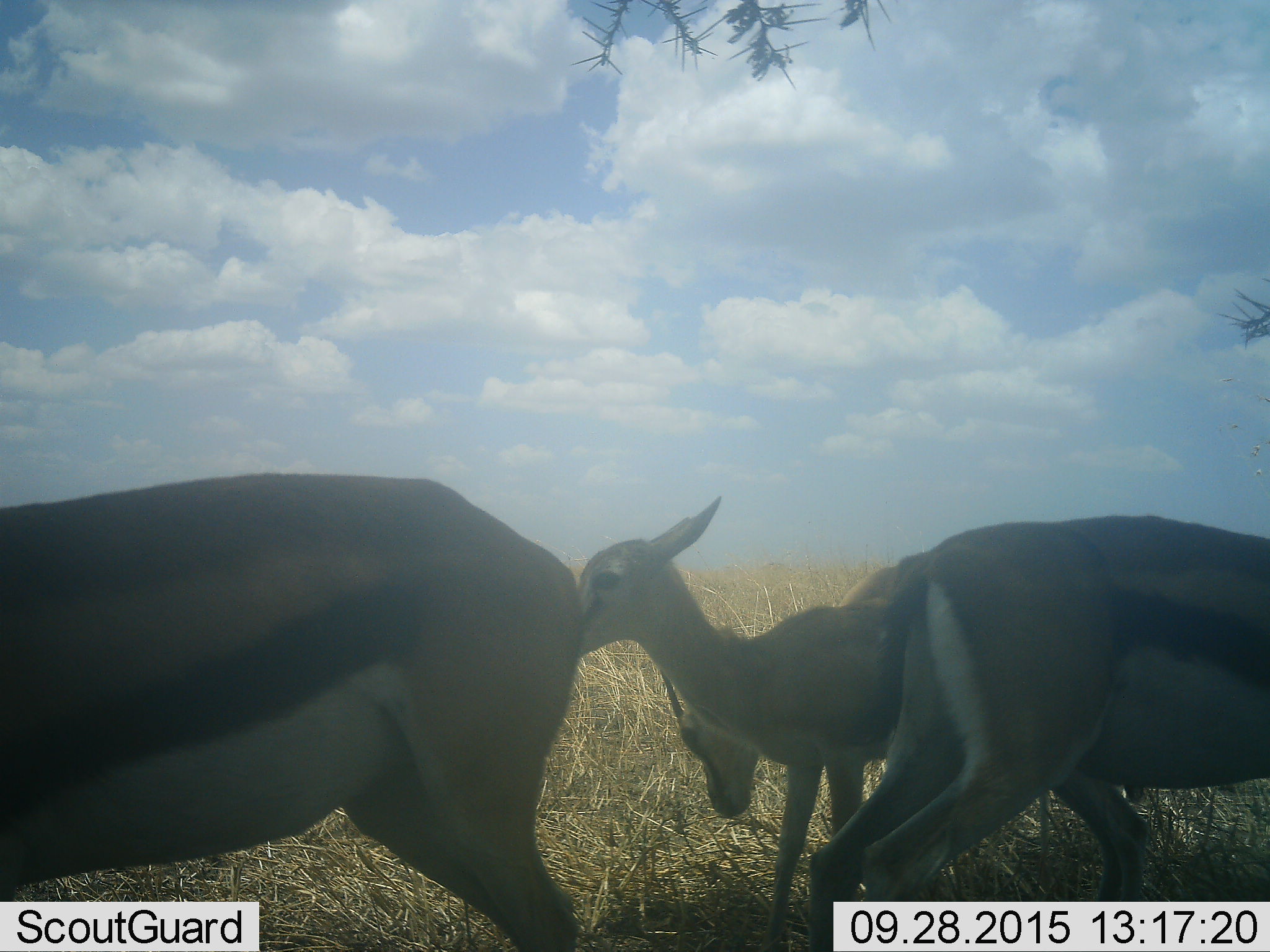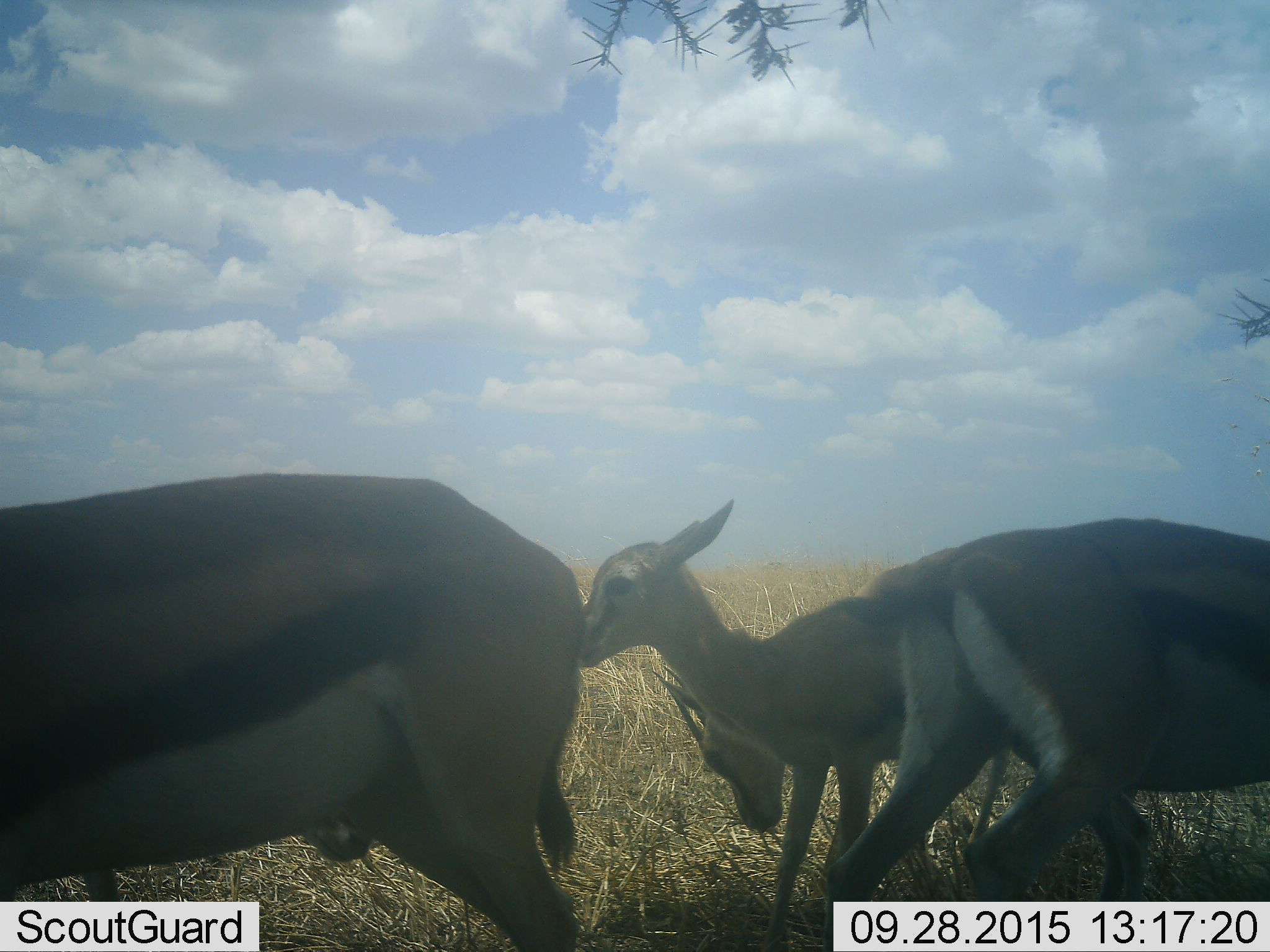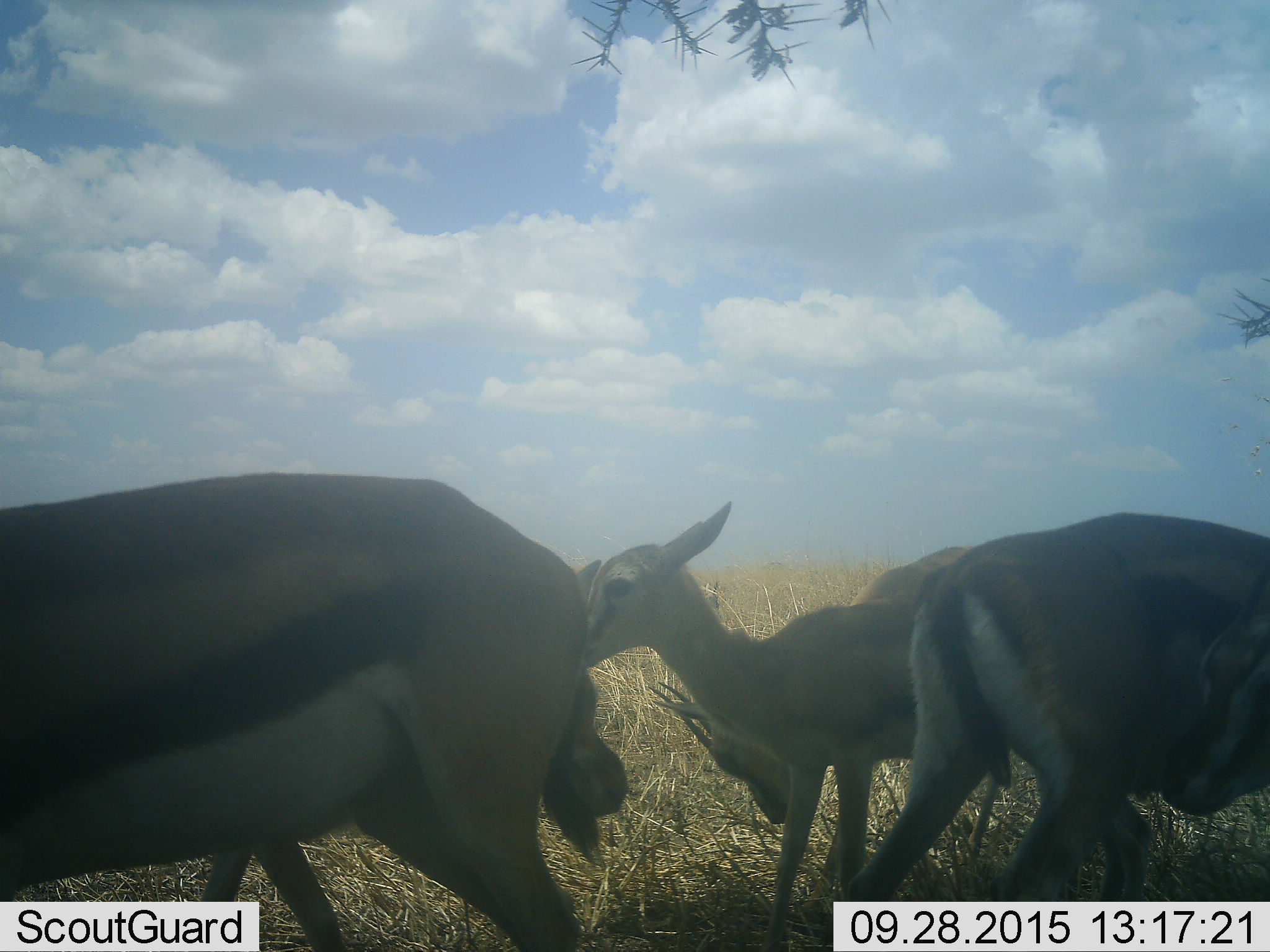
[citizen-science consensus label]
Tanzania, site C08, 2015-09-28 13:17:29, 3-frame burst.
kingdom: Animalia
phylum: Chordata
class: Mammalia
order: Artiodactyla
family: Bovidae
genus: Eudorcas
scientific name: Eudorcas thomsonii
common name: thomson's gazelle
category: gazellethomsons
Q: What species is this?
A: Gazellethomsons (thomson's gazelle) (Eudorcas thomsonii).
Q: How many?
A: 5.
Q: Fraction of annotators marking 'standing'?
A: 78%.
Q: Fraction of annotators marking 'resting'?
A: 6%.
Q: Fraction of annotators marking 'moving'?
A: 39%.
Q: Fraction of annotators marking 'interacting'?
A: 11%.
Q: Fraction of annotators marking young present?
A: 44%.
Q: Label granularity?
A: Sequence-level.